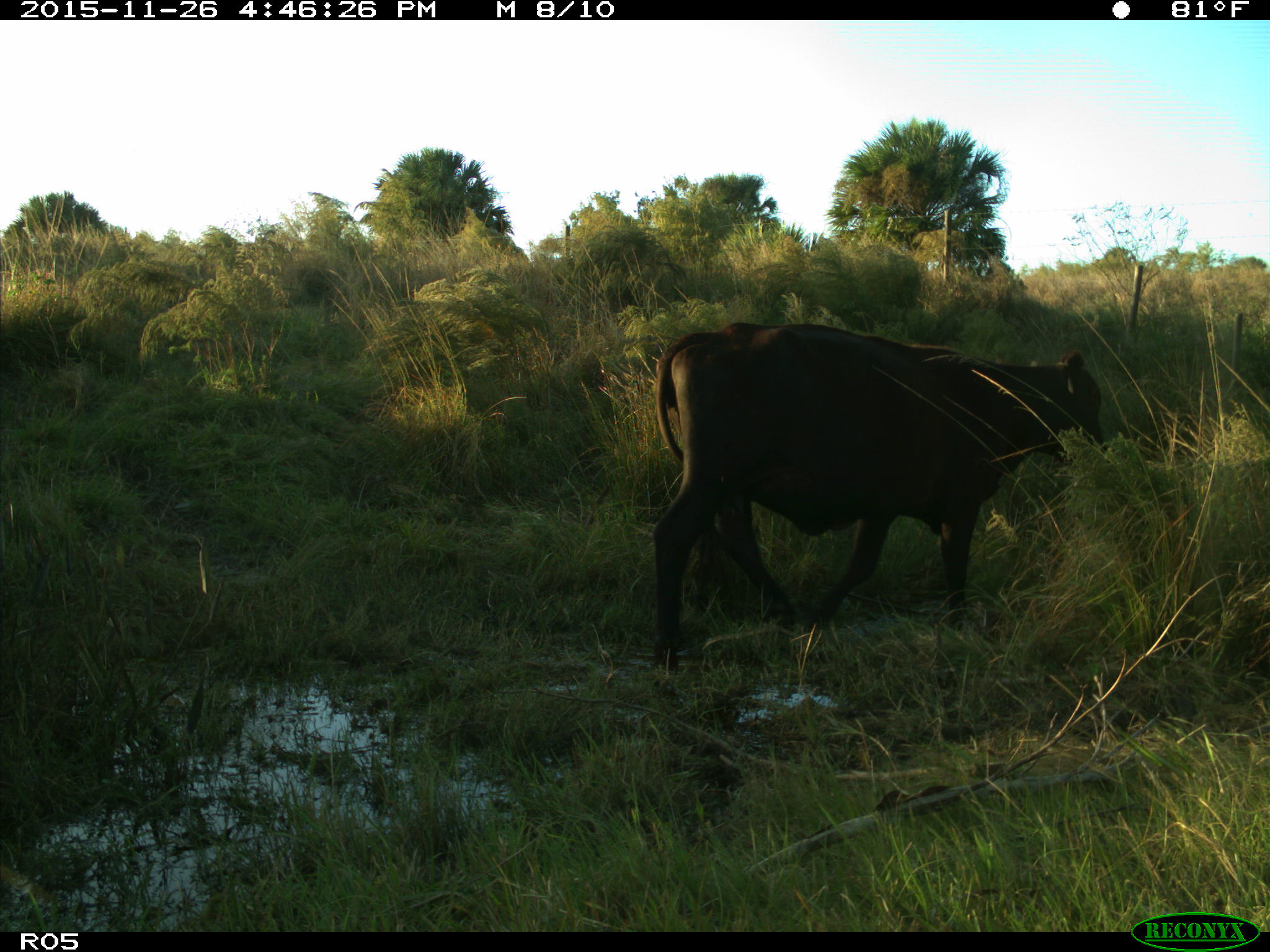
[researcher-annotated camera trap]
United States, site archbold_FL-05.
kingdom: Animalia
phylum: Chordata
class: Mammalia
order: Artiodactyla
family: Bovidae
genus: Bos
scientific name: Bos taurus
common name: domestic cow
Bos taurus (domestic cow).